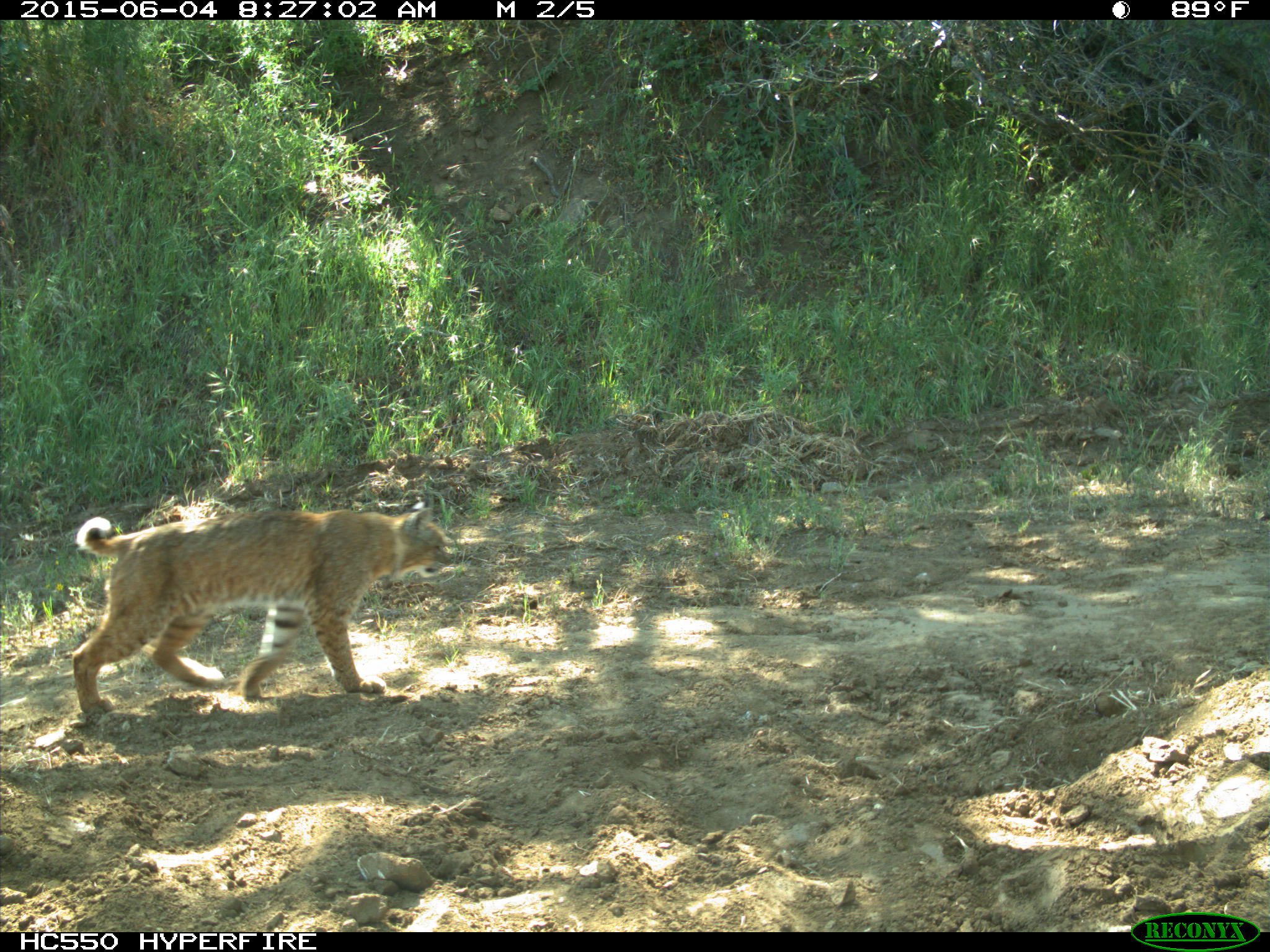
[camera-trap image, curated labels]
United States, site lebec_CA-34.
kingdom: Animalia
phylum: Chordata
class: Mammalia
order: Carnivora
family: Felidae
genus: Lynx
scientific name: Lynx rufus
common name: bobcat